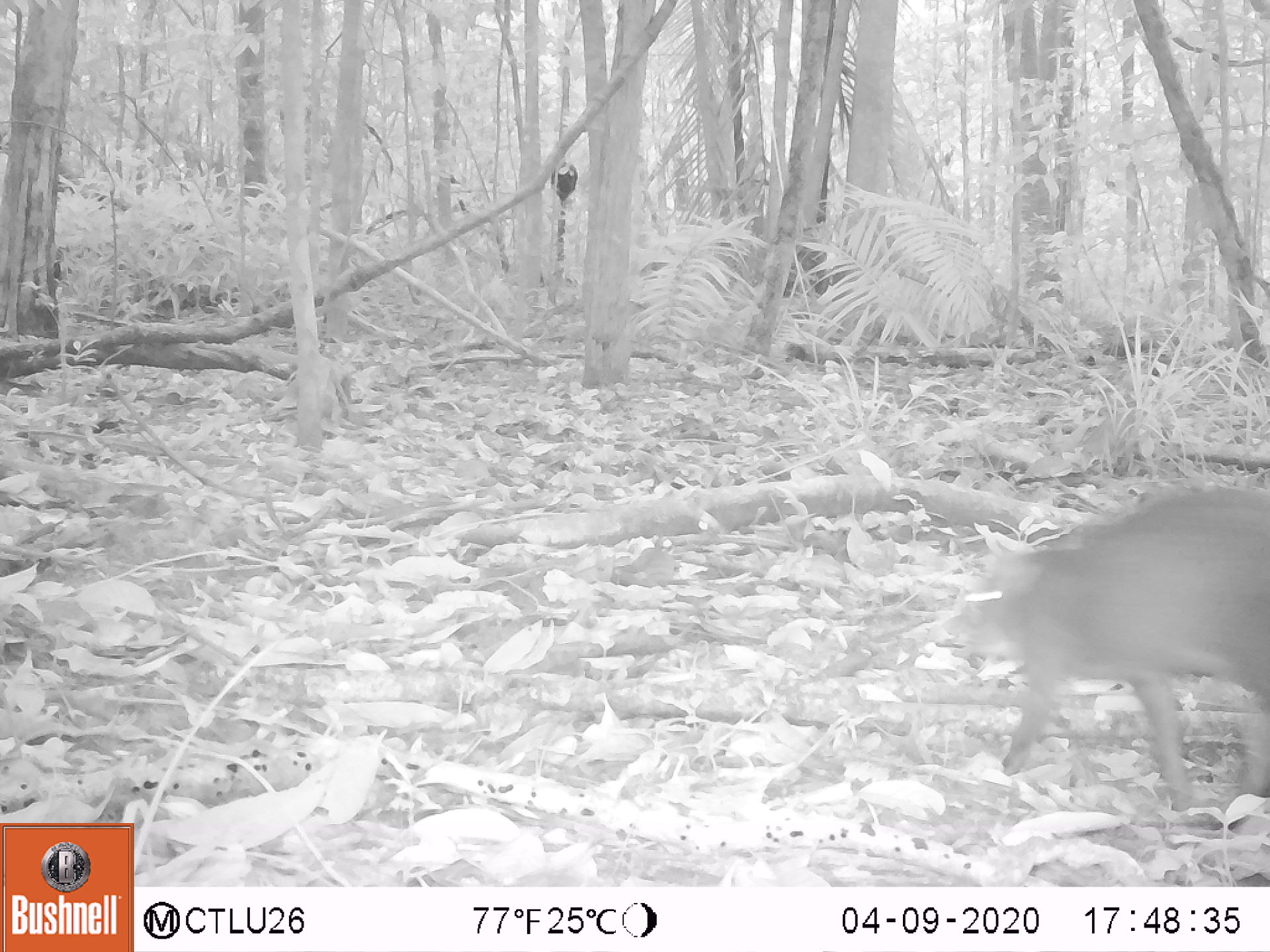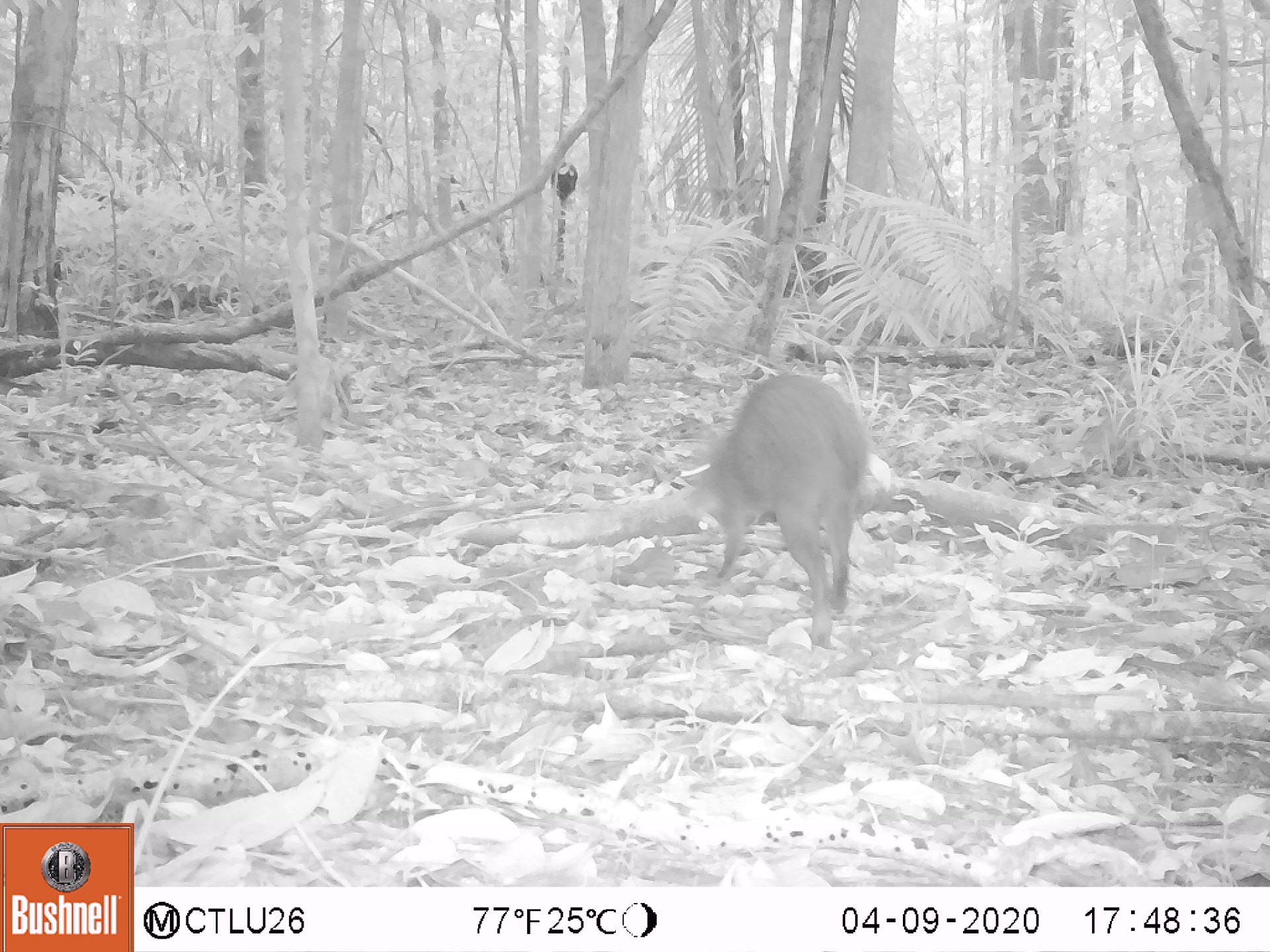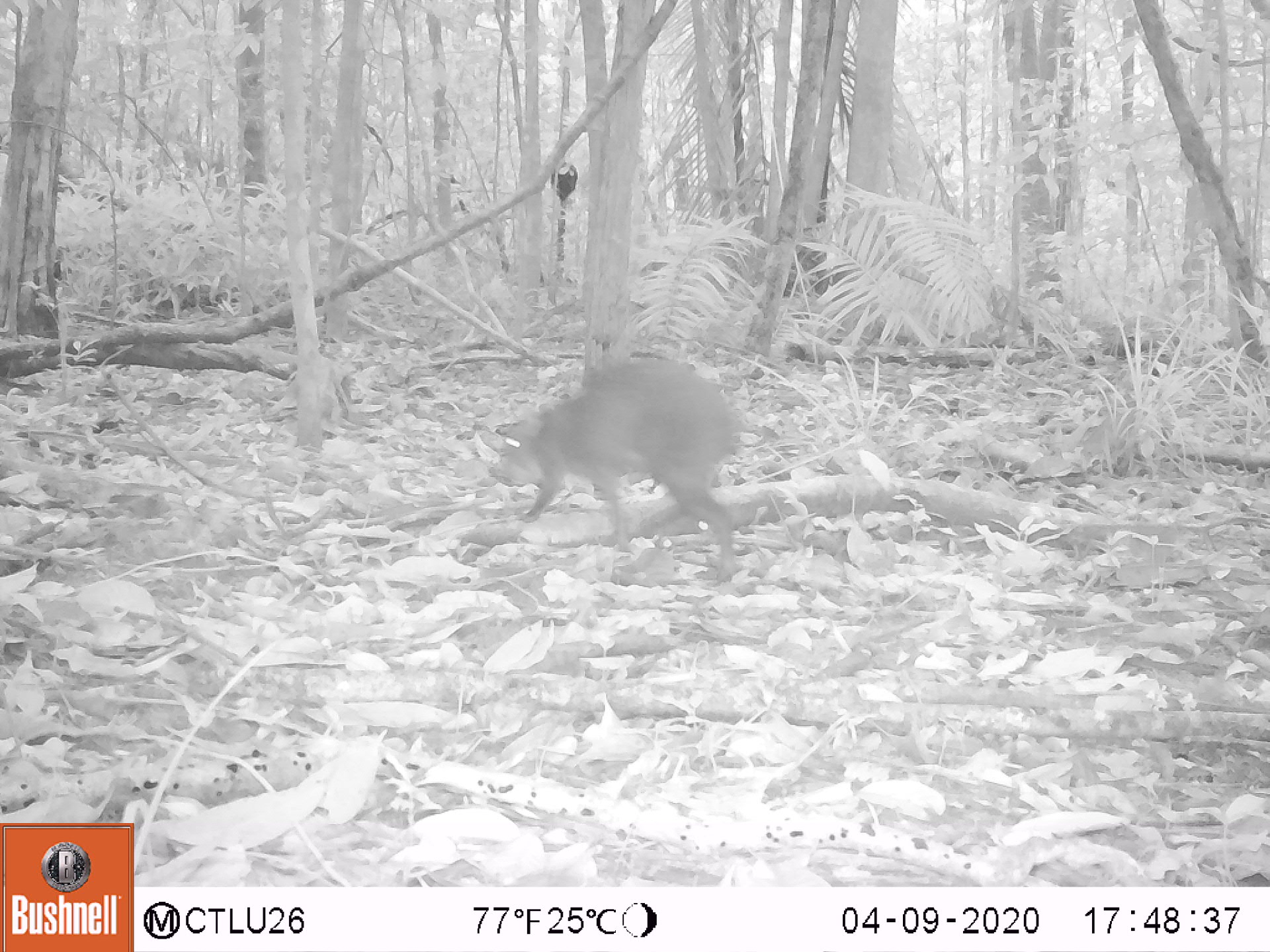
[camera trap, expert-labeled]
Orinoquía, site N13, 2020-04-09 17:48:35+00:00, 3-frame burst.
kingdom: Animalia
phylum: Chordata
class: Mammalia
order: Rodentia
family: Dasyproctidae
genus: Dasyprocta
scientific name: Dasyprocta fuliginosa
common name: black agouti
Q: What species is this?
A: Black agouti (Dasyprocta fuliginosa).